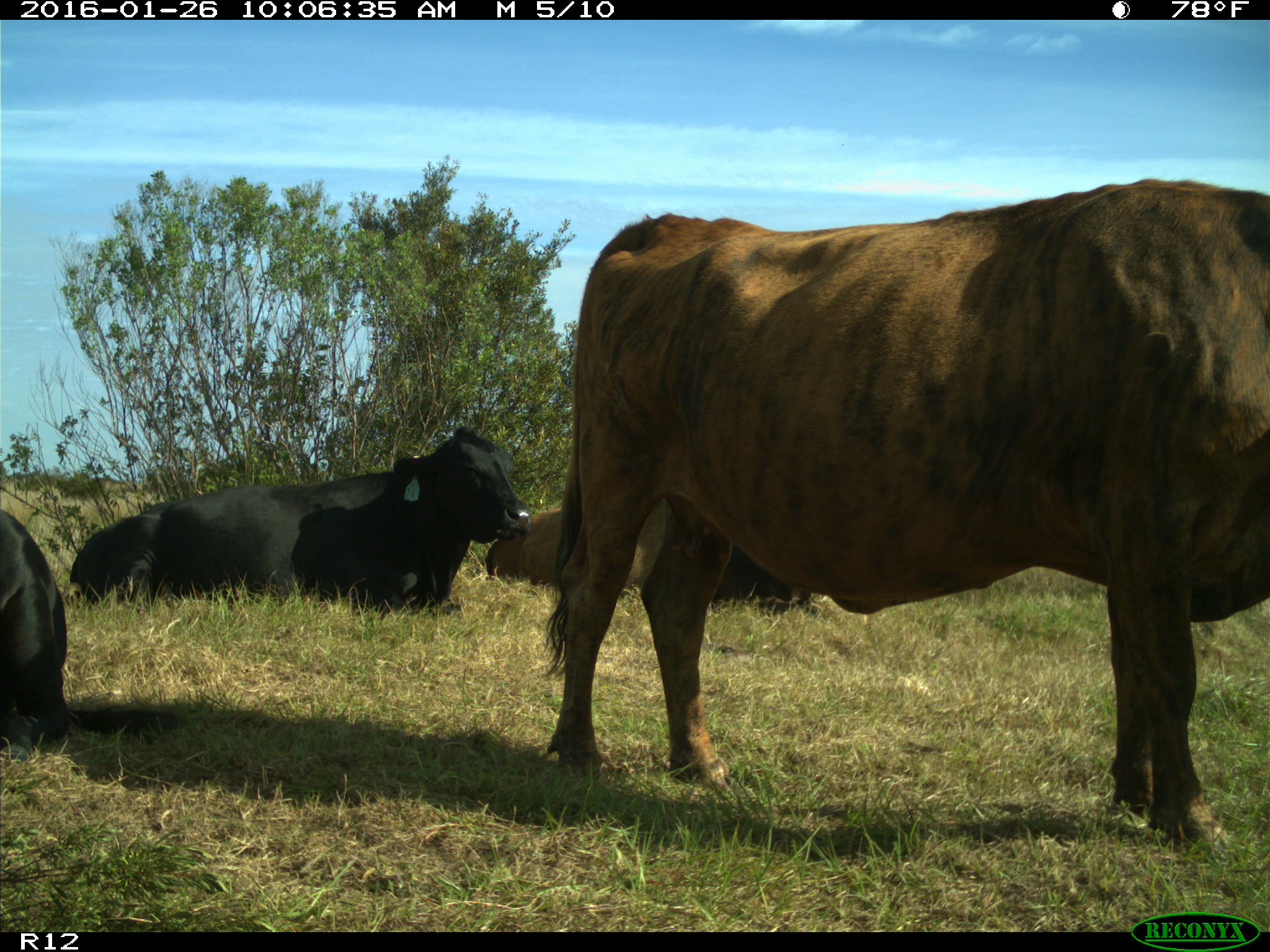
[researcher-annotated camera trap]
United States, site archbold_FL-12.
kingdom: Animalia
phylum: Chordata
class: Mammalia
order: Artiodactyla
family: Bovidae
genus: Bos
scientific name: Bos taurus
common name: domestic cow